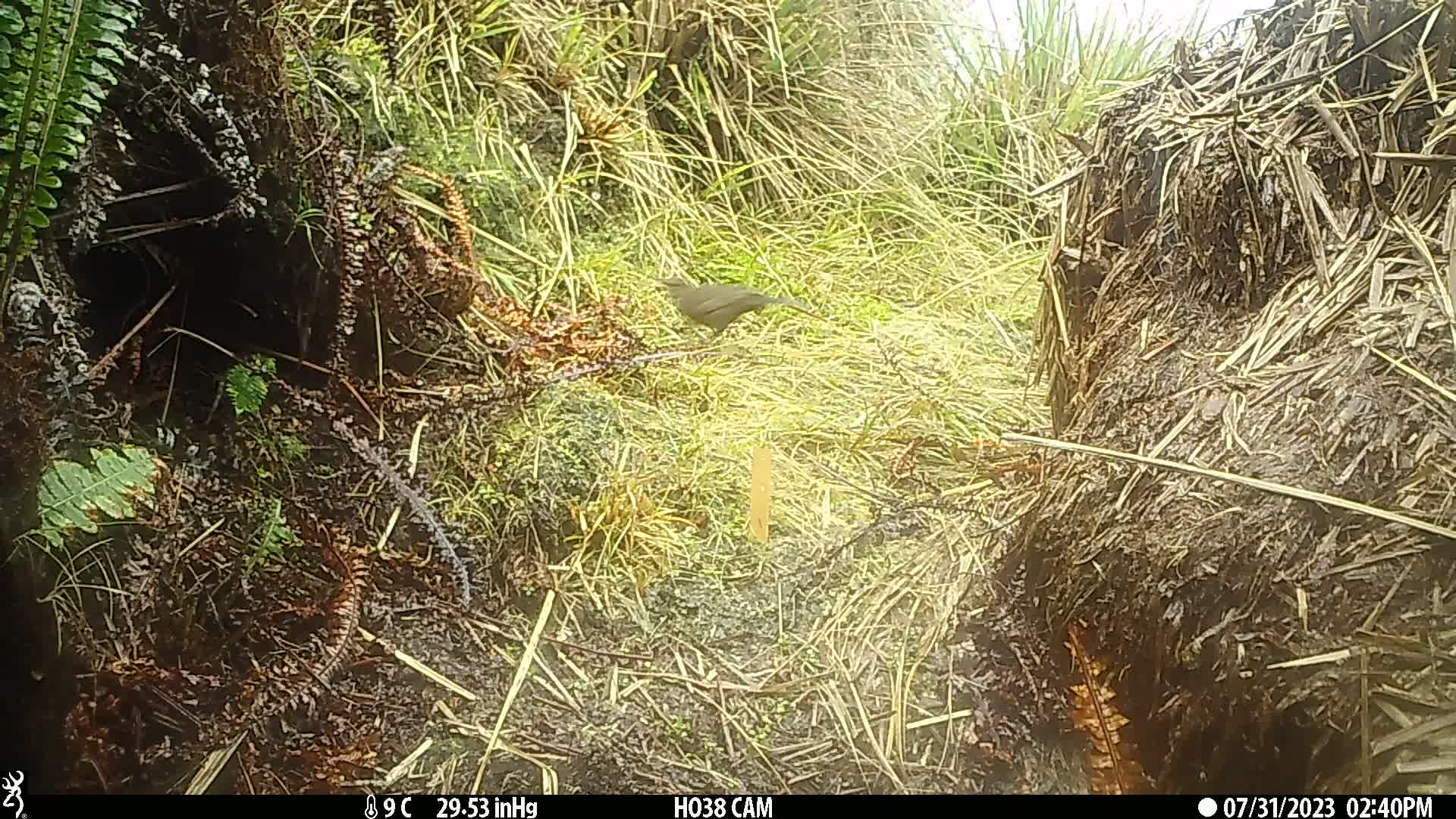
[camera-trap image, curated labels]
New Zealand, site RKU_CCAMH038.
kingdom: Animalia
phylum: Chordata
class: Aves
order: Passeriformes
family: Turdidae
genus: Turdus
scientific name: Turdus merula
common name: eurasian blackbird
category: blackbird